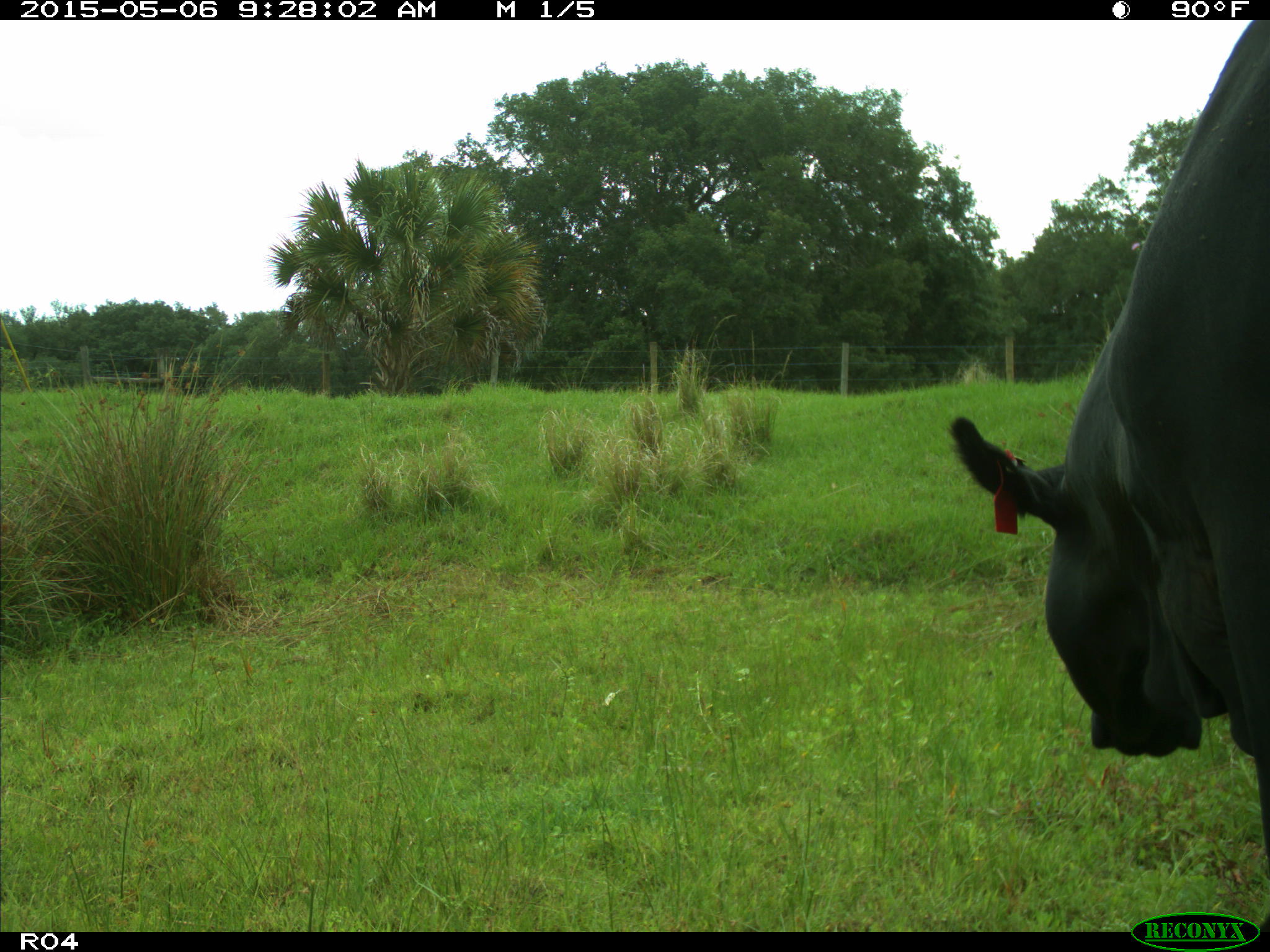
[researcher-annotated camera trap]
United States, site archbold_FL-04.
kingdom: Animalia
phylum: Chordata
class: Mammalia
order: Artiodactyla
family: Bovidae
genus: Bos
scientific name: Bos taurus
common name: domestic cow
Bos taurus (domestic cow).